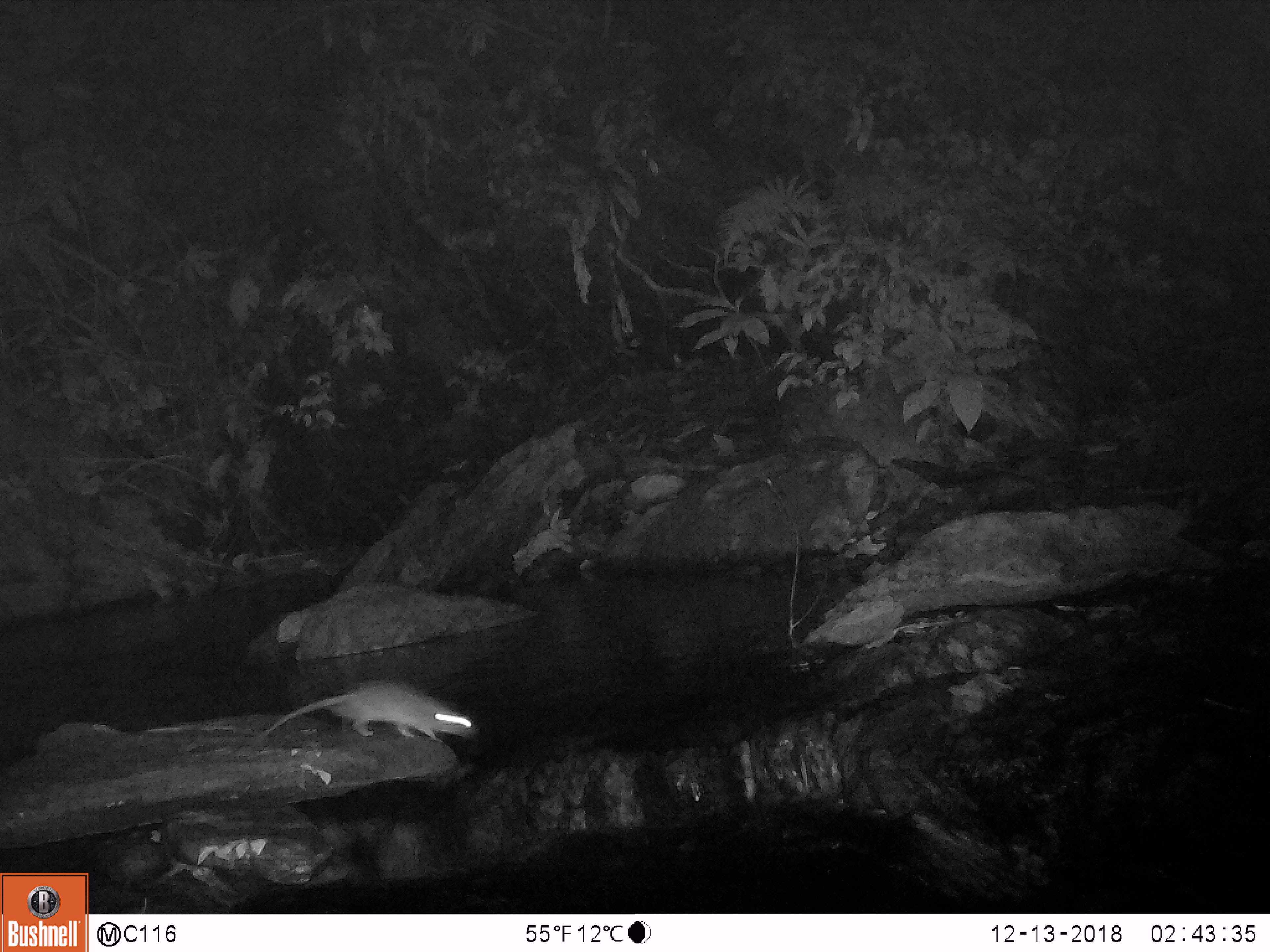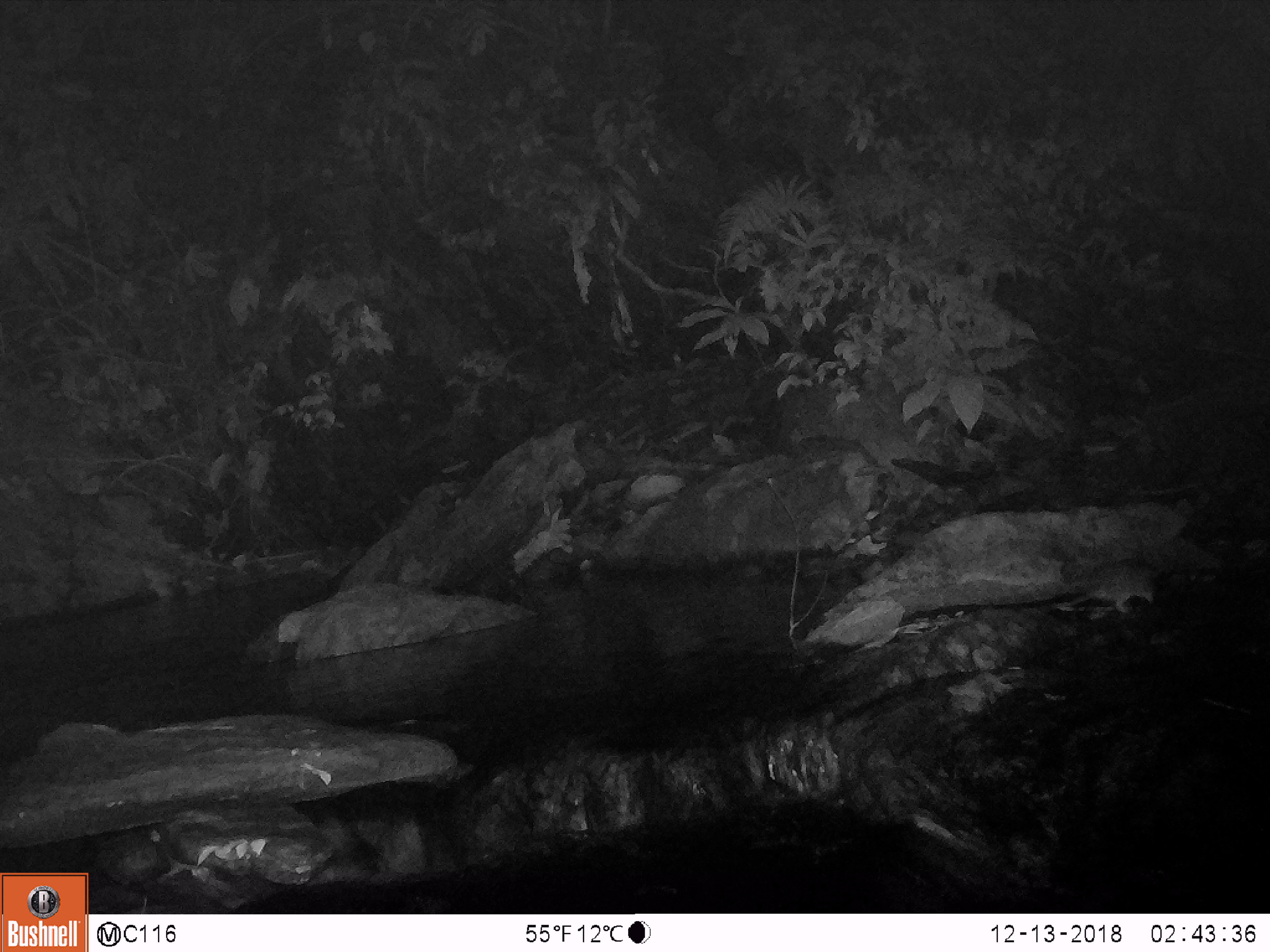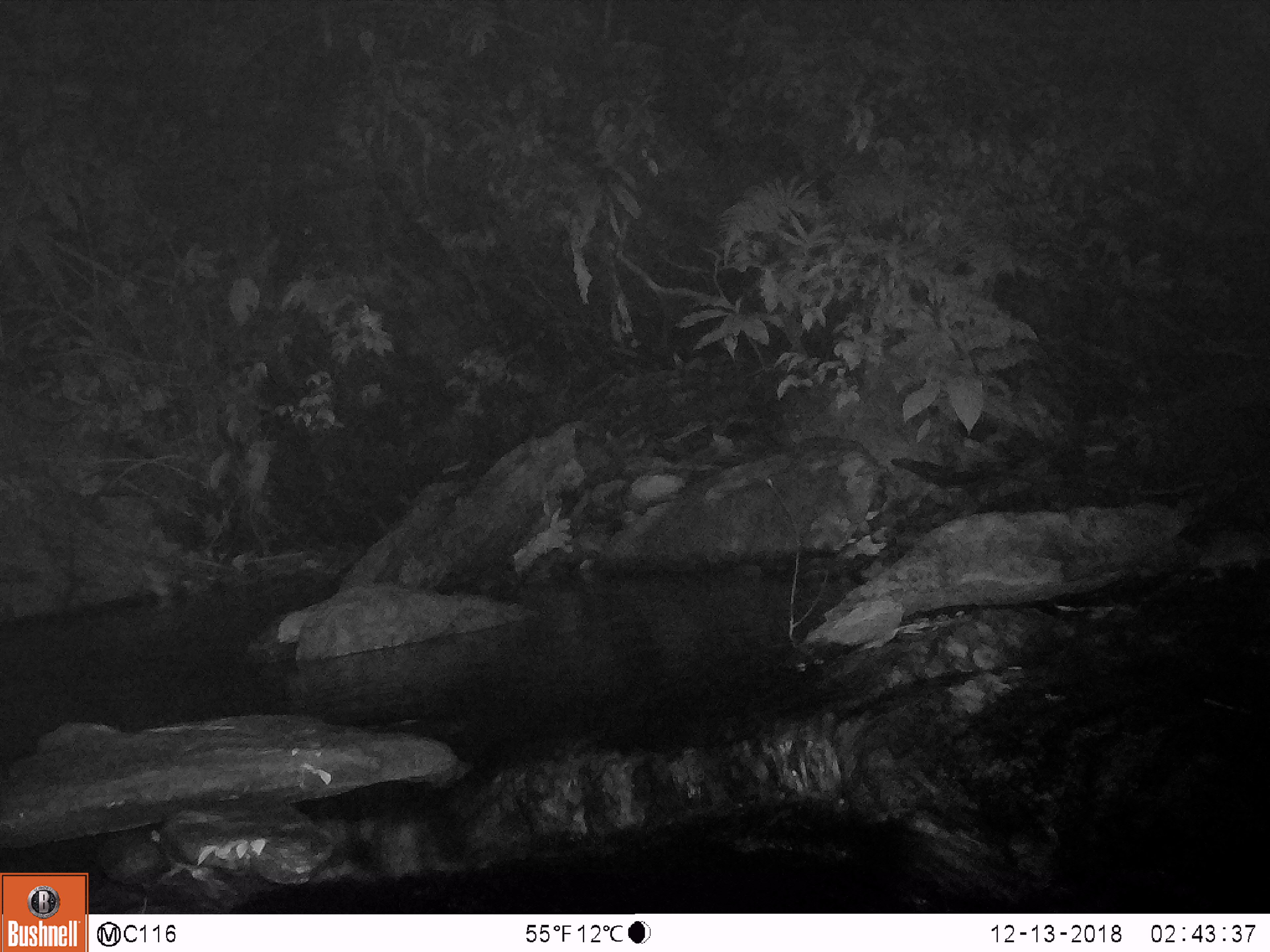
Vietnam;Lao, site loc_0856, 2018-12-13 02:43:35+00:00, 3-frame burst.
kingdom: Animalia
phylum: Chordata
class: Mammalia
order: Rodentia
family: Muridae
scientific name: Muridae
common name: old-world mice and rats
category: unidentified murid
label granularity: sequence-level